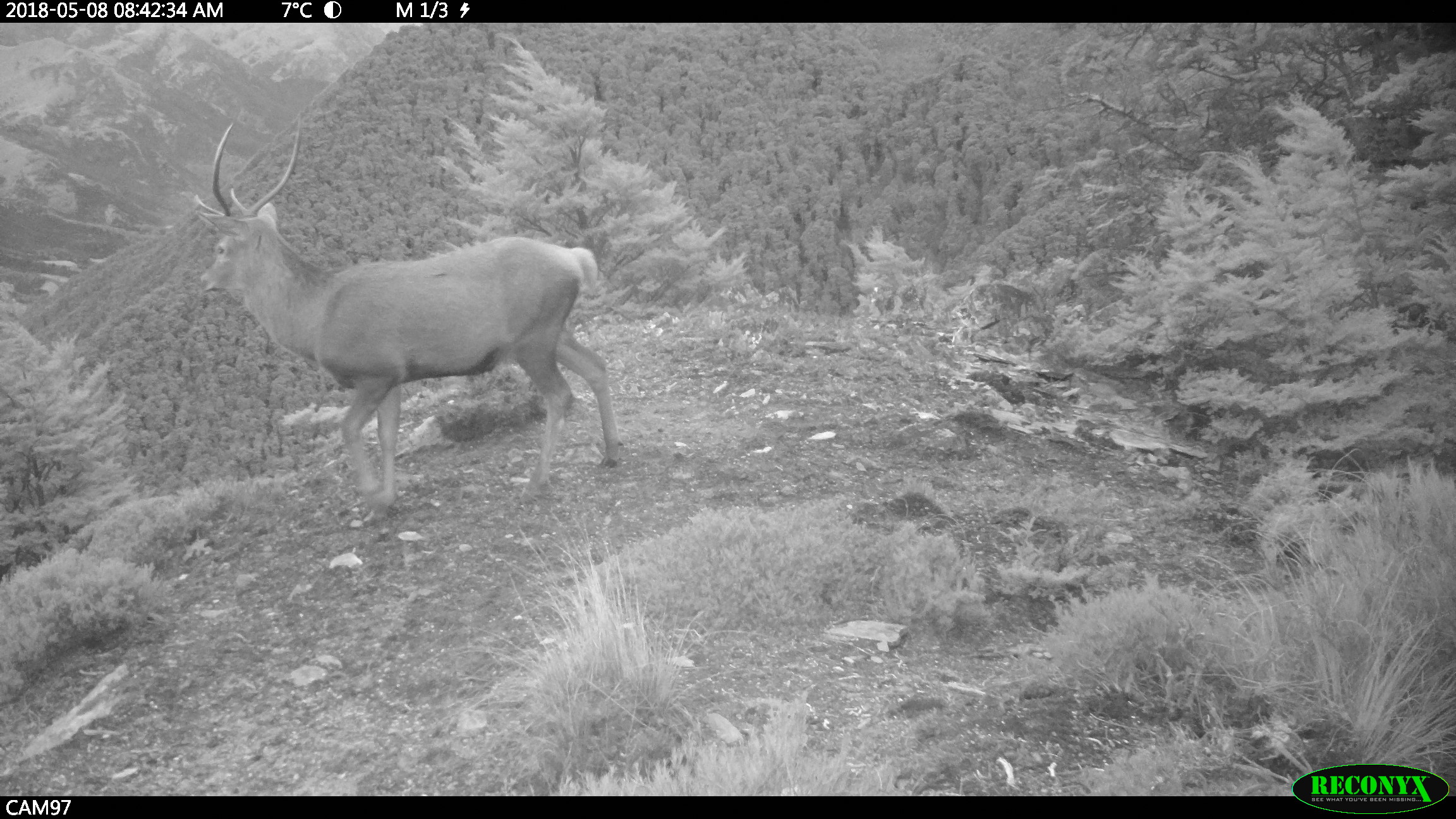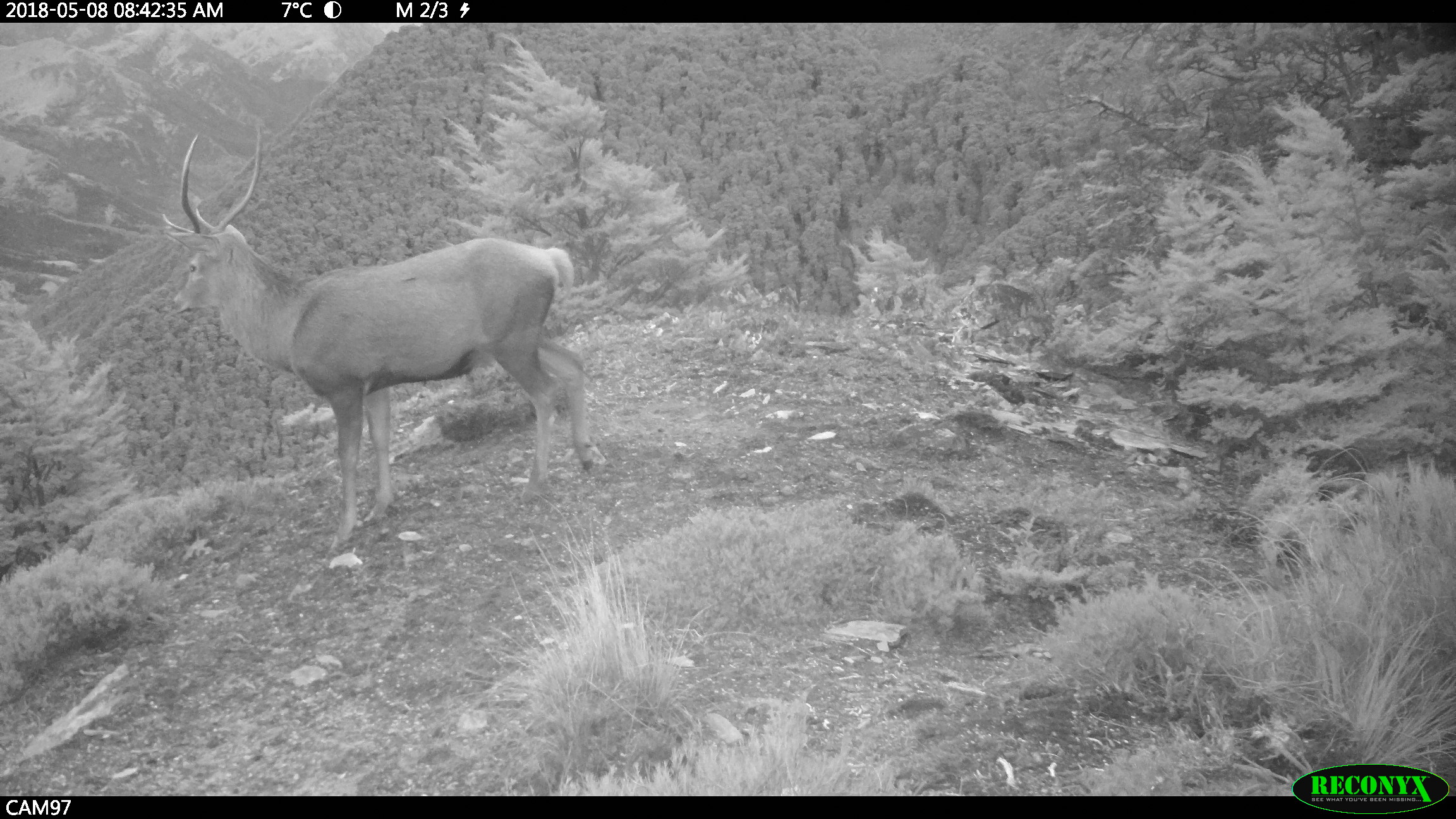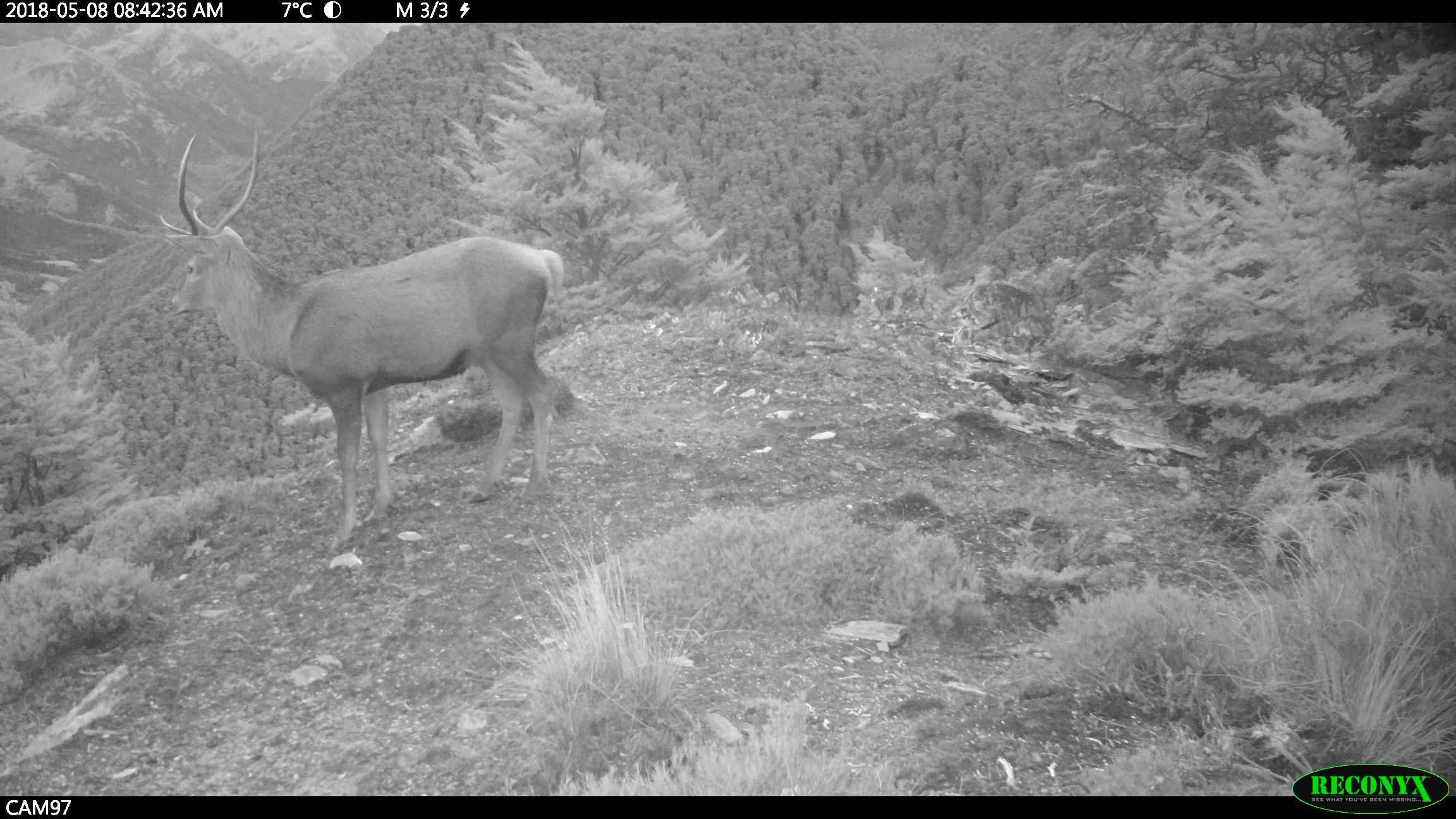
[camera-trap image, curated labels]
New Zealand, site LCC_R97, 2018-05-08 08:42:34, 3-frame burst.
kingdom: Animalia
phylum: Chordata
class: Mammalia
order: Artiodactyla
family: Cervidae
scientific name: Cervidae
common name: deer